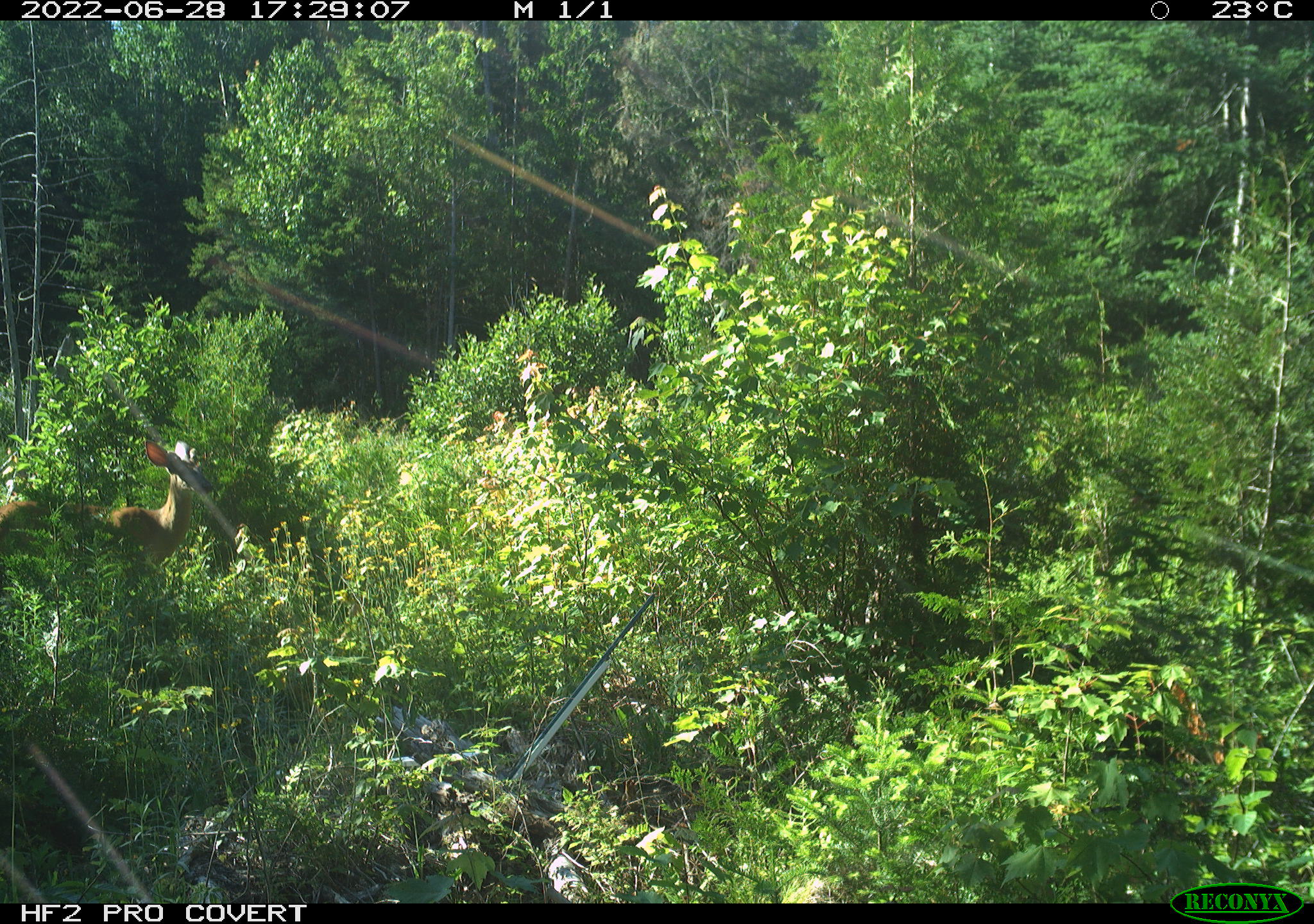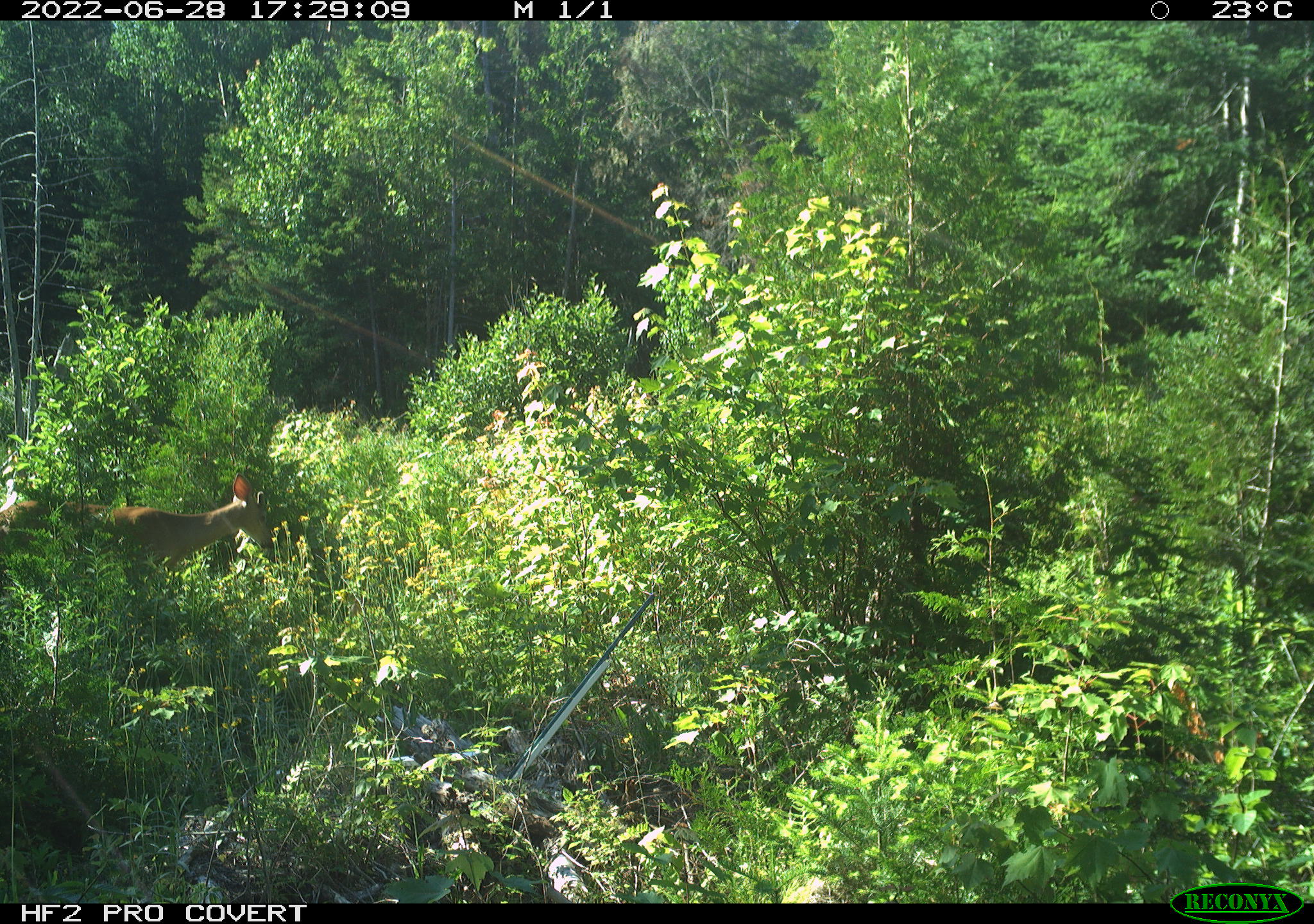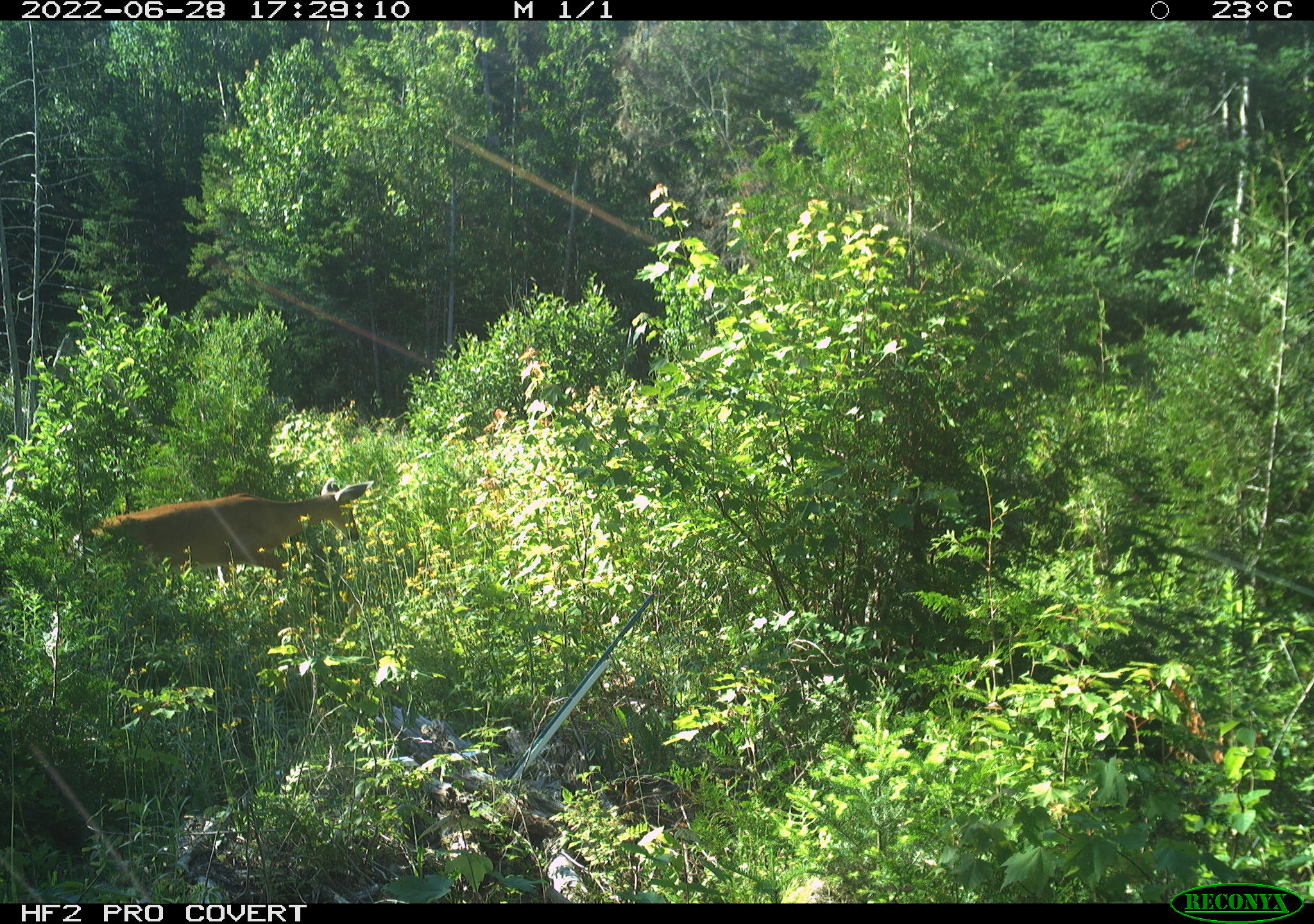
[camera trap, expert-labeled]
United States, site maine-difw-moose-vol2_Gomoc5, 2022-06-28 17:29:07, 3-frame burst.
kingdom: Animalia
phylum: Chordata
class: Mammalia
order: Artiodactyla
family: Cervidae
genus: Odocoileus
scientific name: Odocoileus virginianus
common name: white-tailed deer